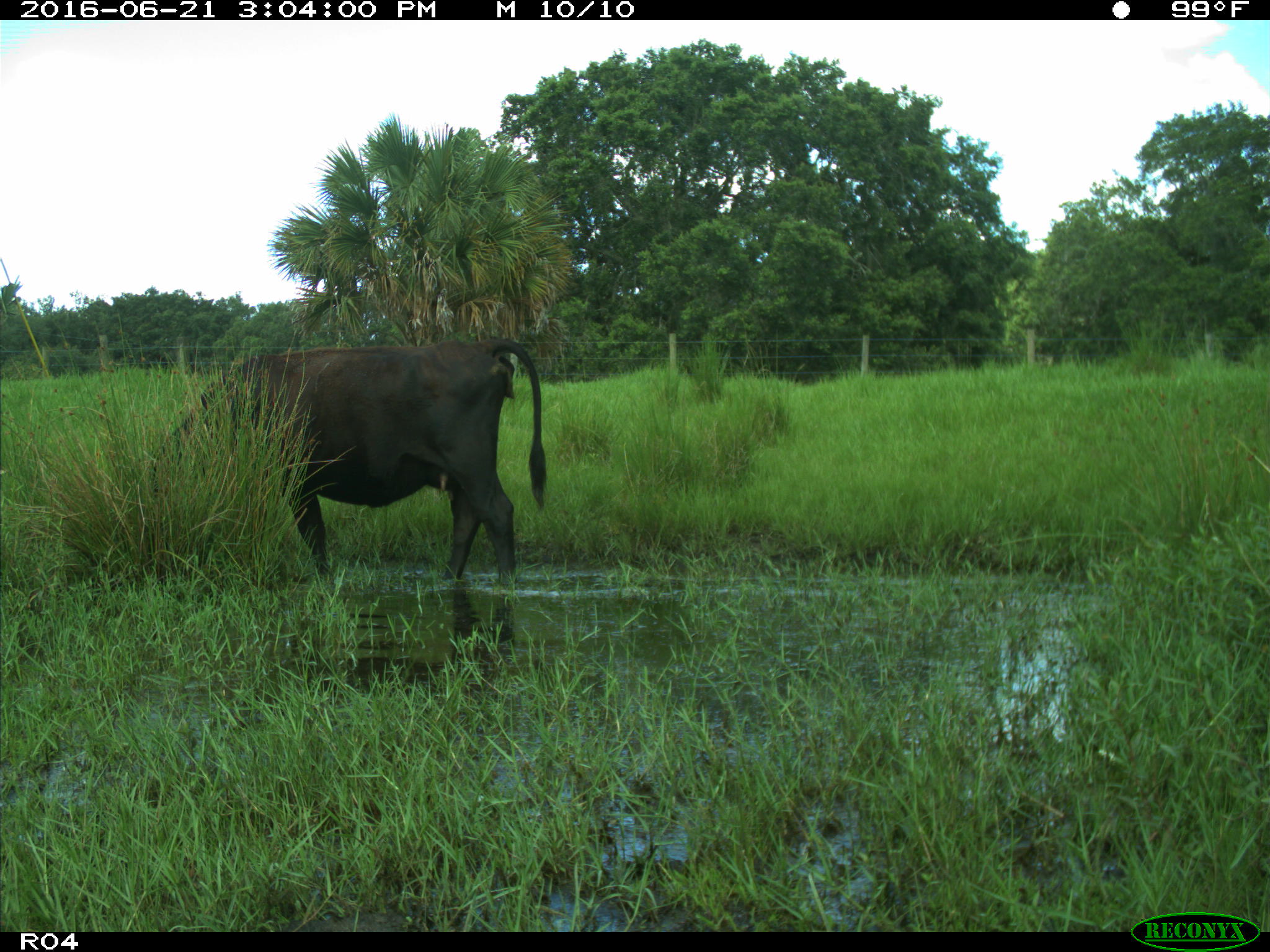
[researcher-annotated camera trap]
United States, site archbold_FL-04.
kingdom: Animalia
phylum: Chordata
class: Mammalia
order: Artiodactyla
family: Bovidae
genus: Bos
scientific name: Bos taurus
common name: domestic cow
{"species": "Bos taurus (domestic cow)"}